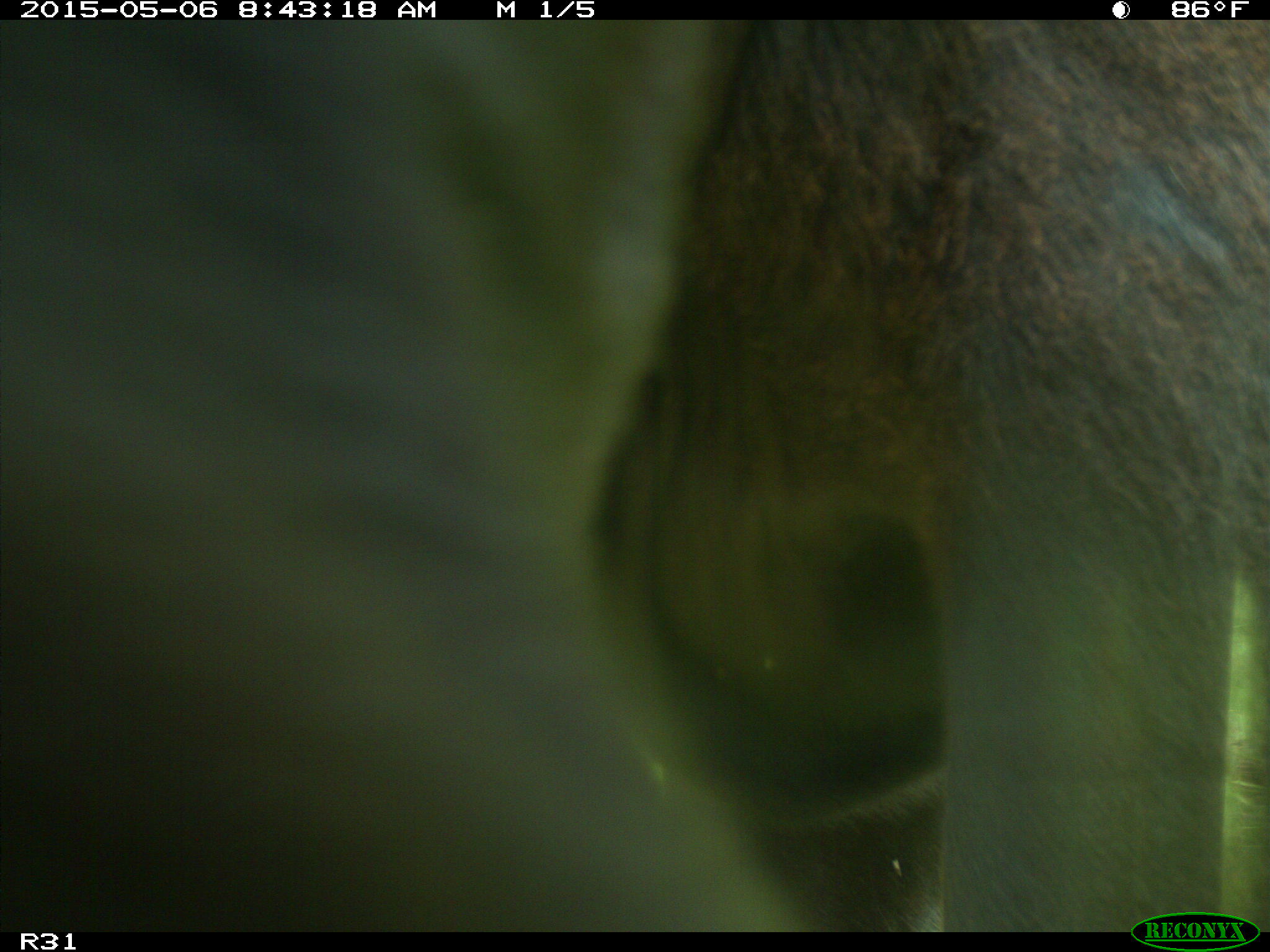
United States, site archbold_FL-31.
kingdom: Animalia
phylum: Chordata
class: Mammalia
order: Artiodactyla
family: Bovidae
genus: Bos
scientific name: Bos taurus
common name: domestic cow